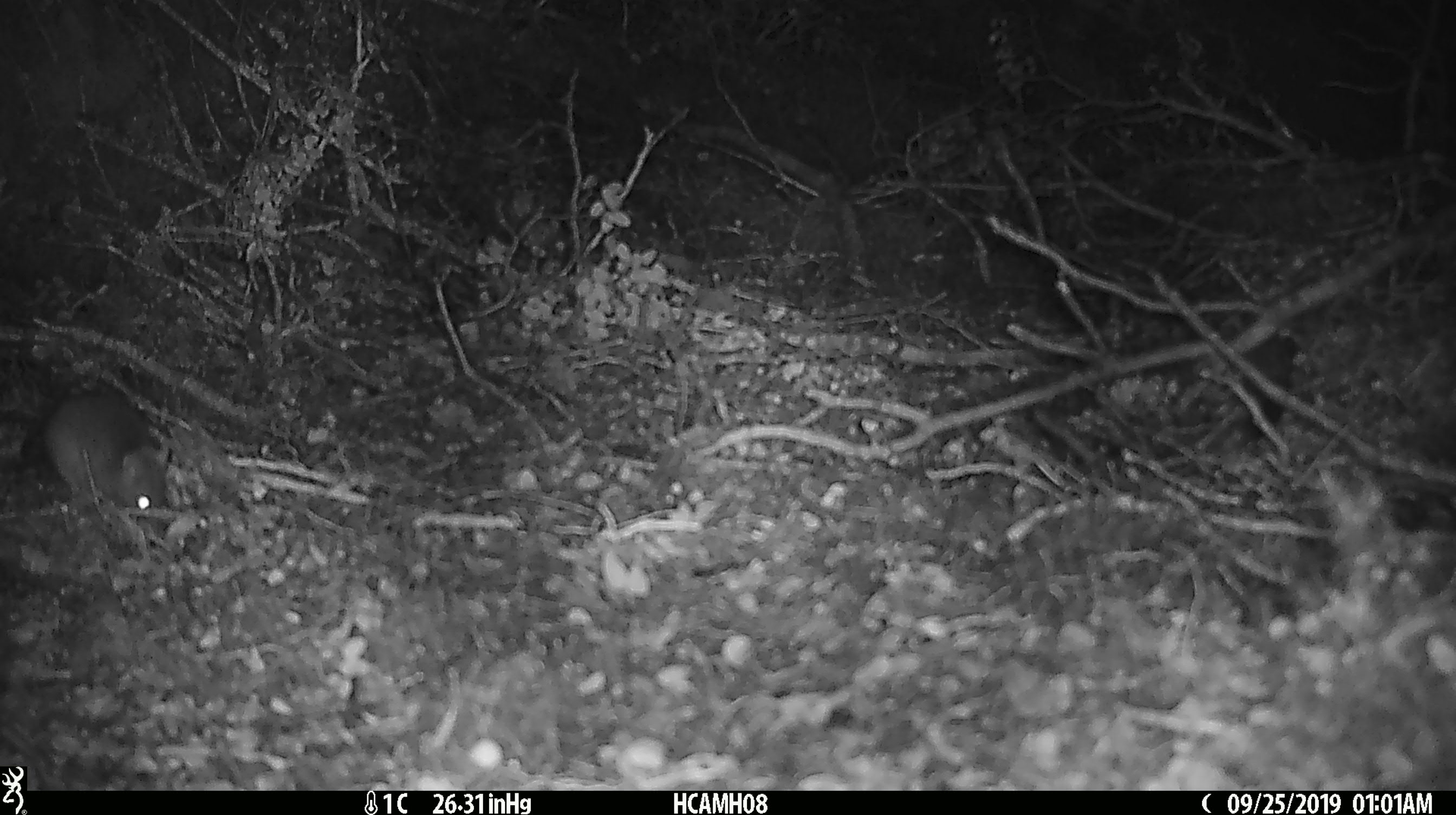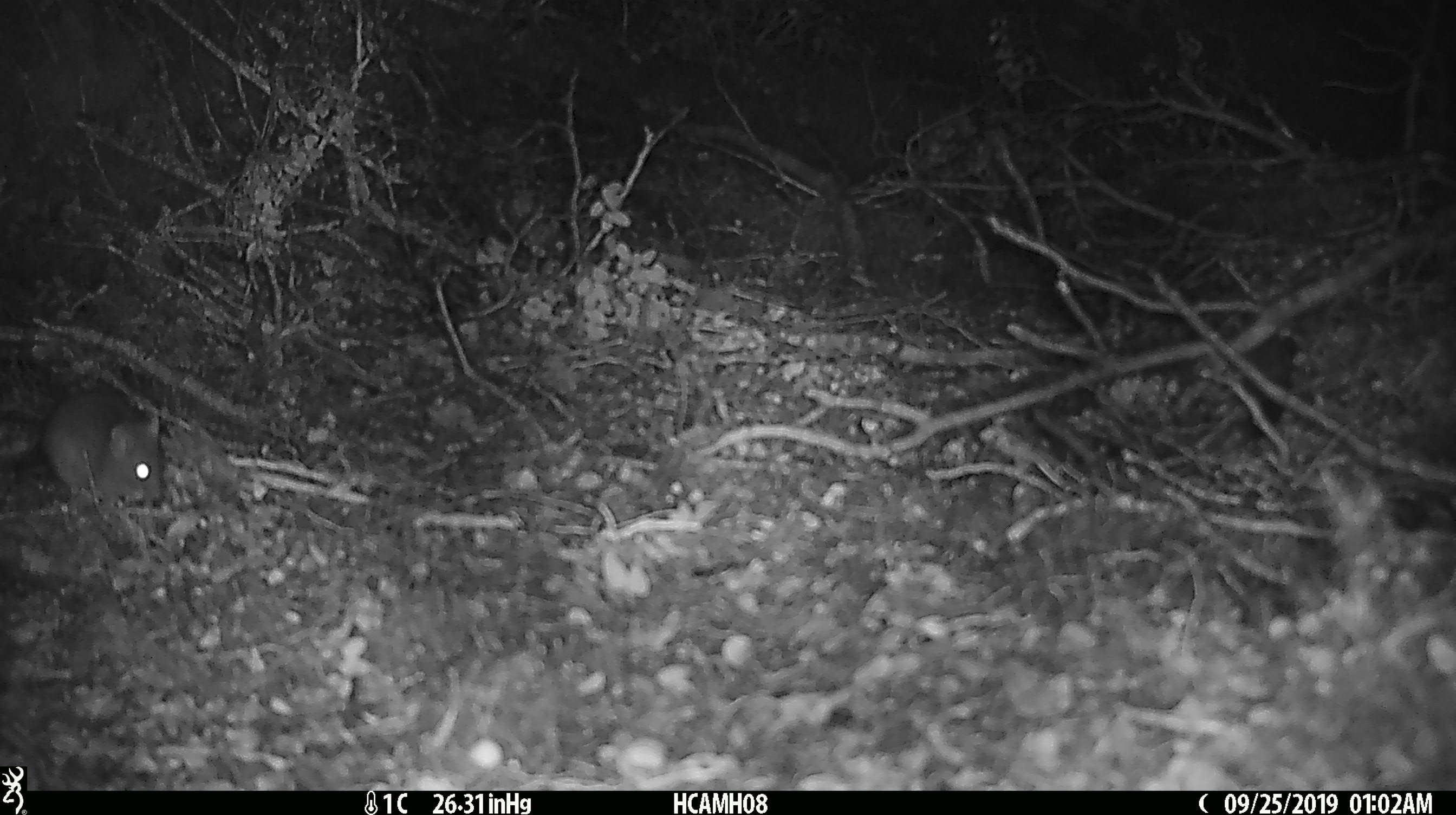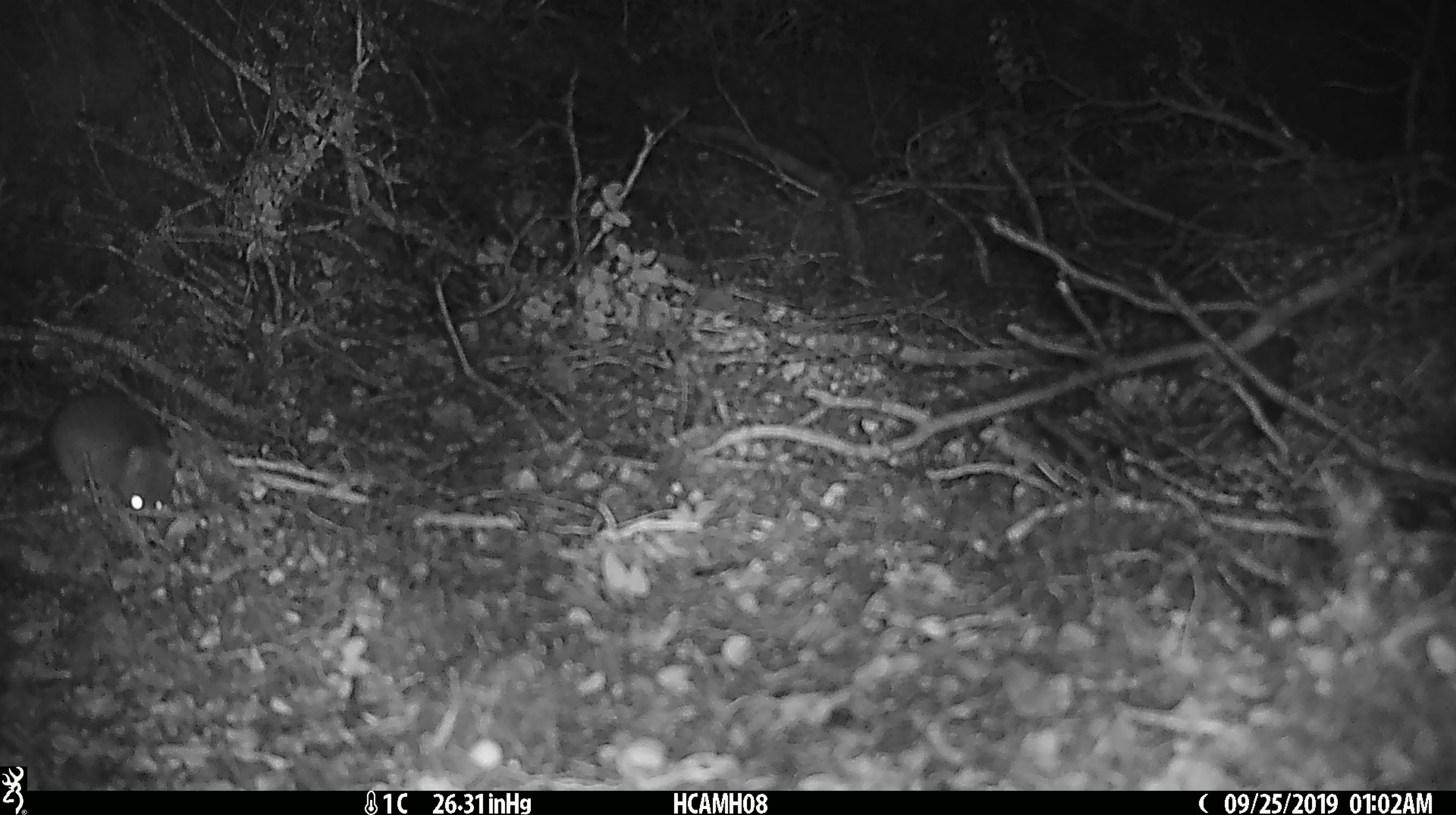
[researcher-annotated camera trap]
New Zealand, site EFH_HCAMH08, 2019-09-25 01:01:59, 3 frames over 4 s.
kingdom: Animalia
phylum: Chordata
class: Mammalia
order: Rodentia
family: Muridae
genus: Mus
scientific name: Mus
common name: mouse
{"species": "mouse (Mus)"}